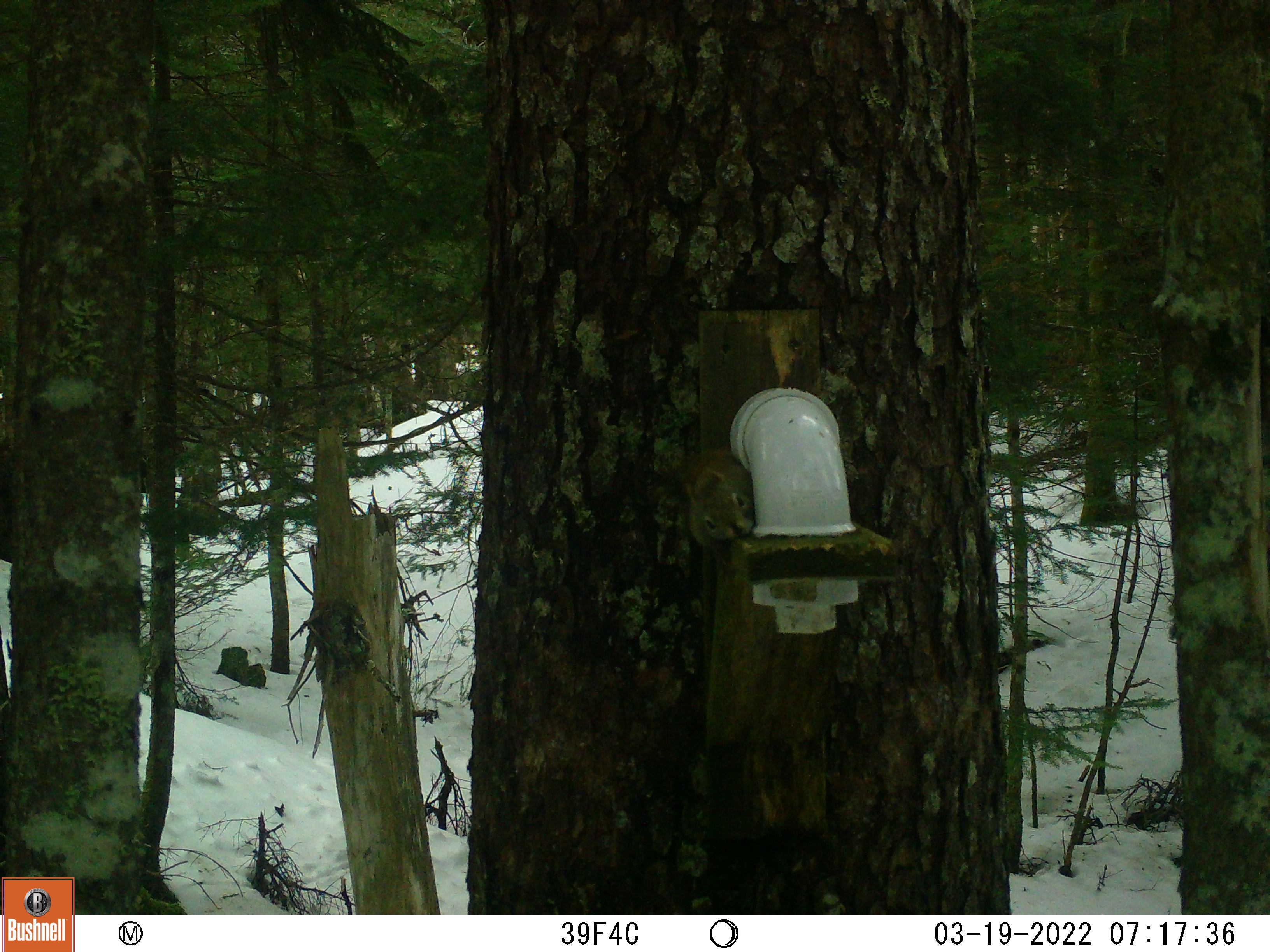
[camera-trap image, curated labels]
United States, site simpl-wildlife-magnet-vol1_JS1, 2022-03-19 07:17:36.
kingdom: Animalia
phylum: Chordata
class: Mammalia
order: Rodentia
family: Sciuridae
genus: Tamiasciurus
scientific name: Tamiasciurus hudsonicus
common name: red squirrel